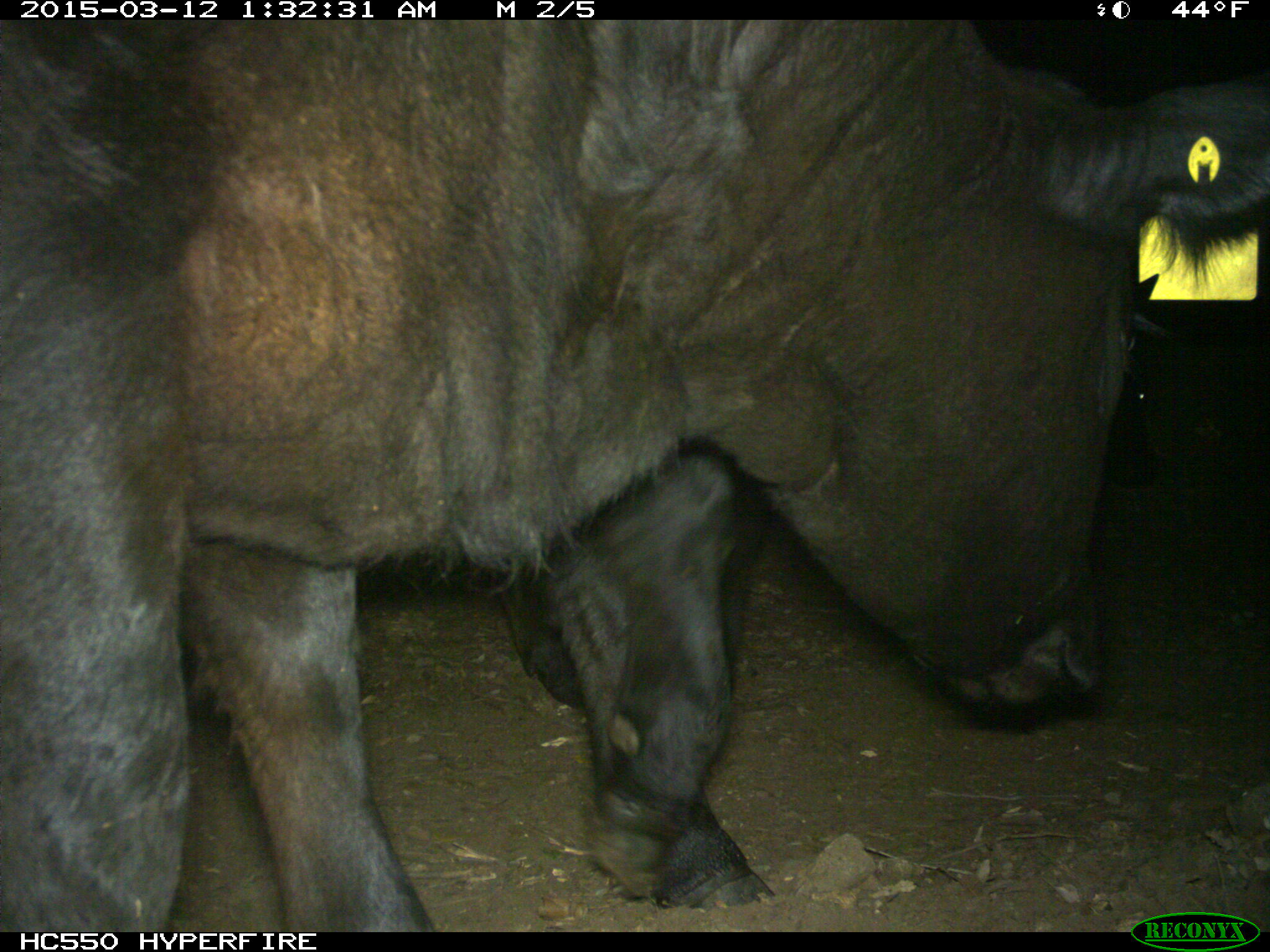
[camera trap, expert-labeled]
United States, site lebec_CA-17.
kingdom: Animalia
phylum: Chordata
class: Mammalia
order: Artiodactyla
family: Bovidae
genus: Bos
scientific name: Bos taurus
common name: domestic cow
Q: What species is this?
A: Bos taurus (domestic cow).